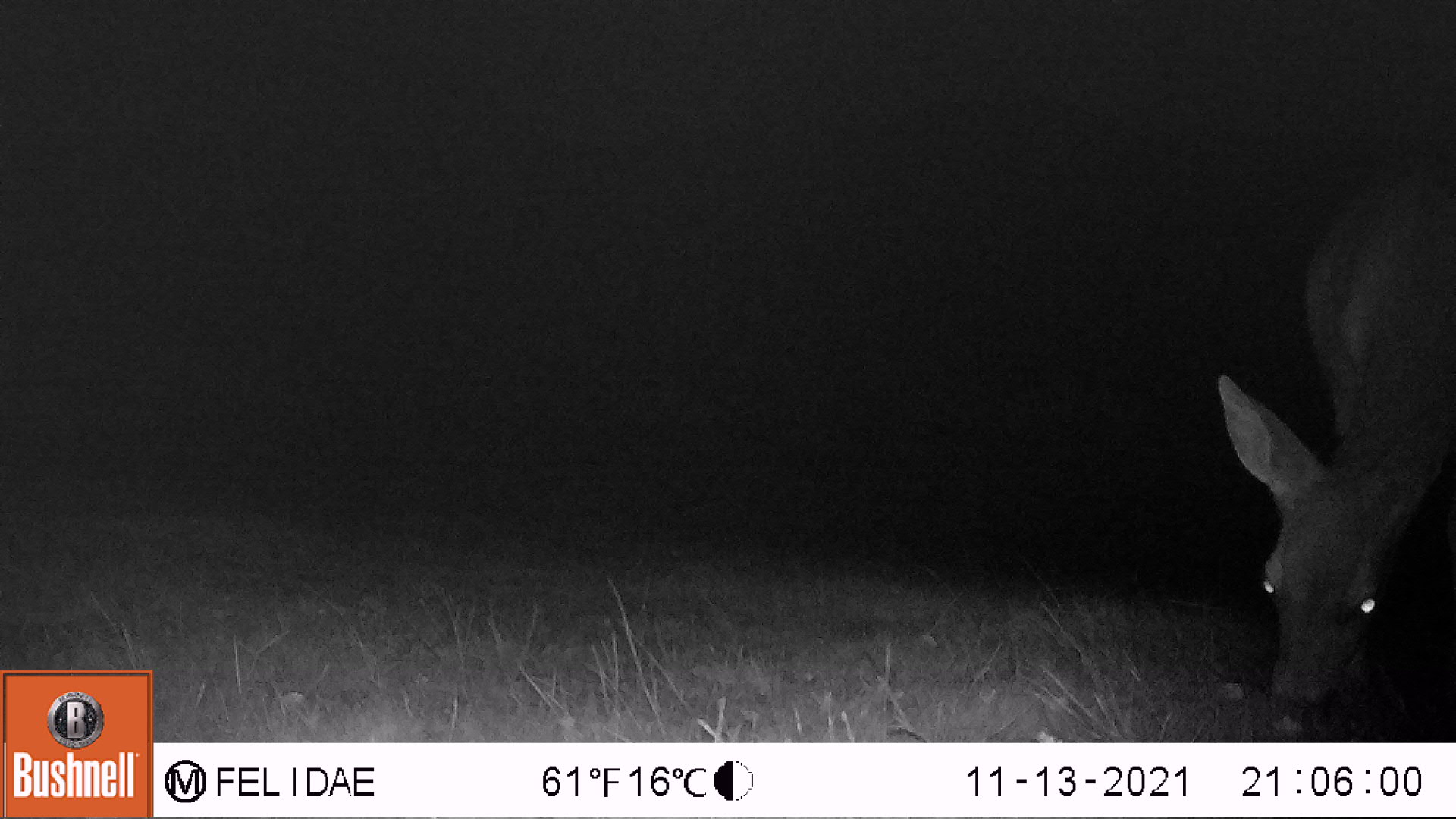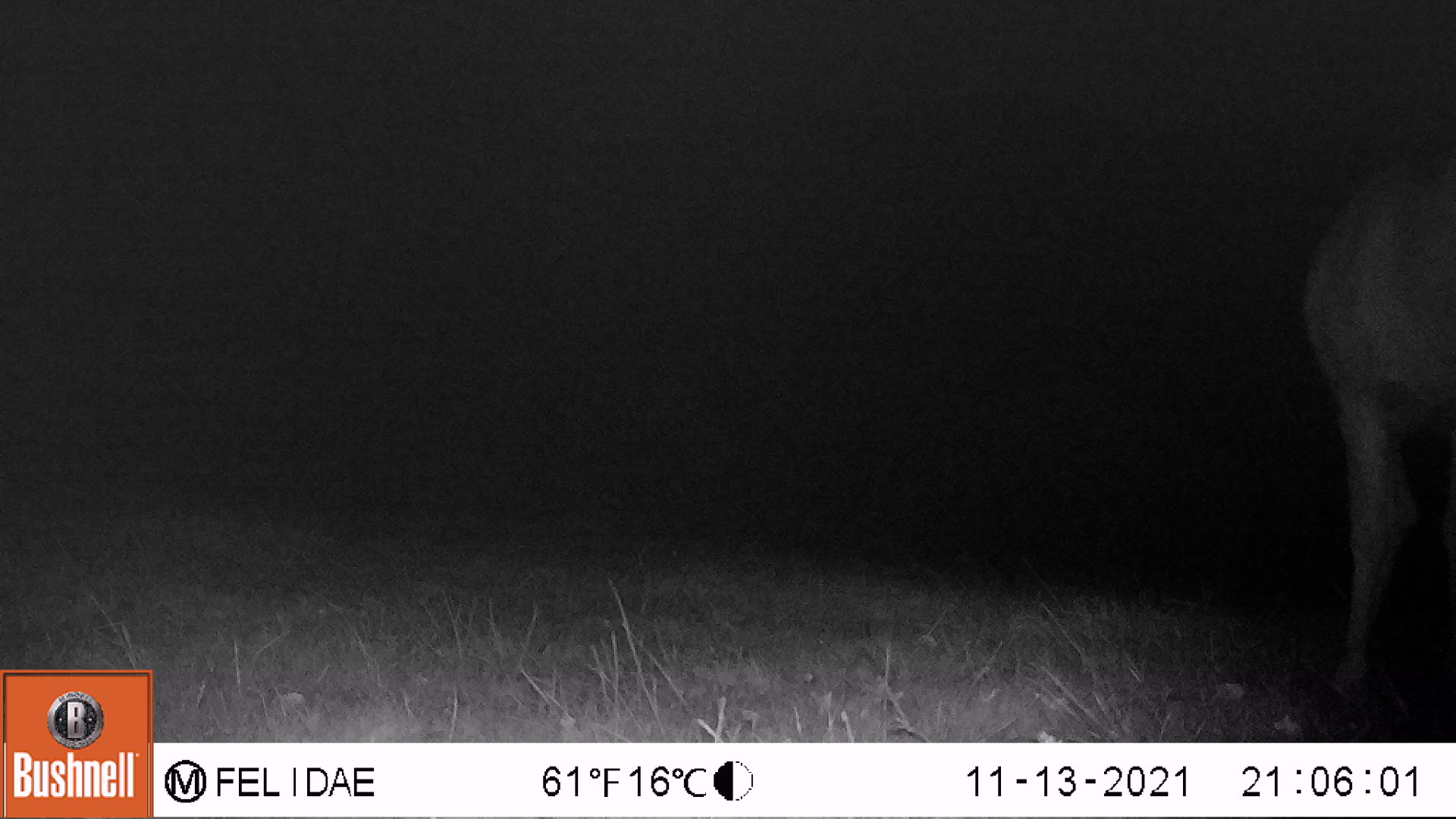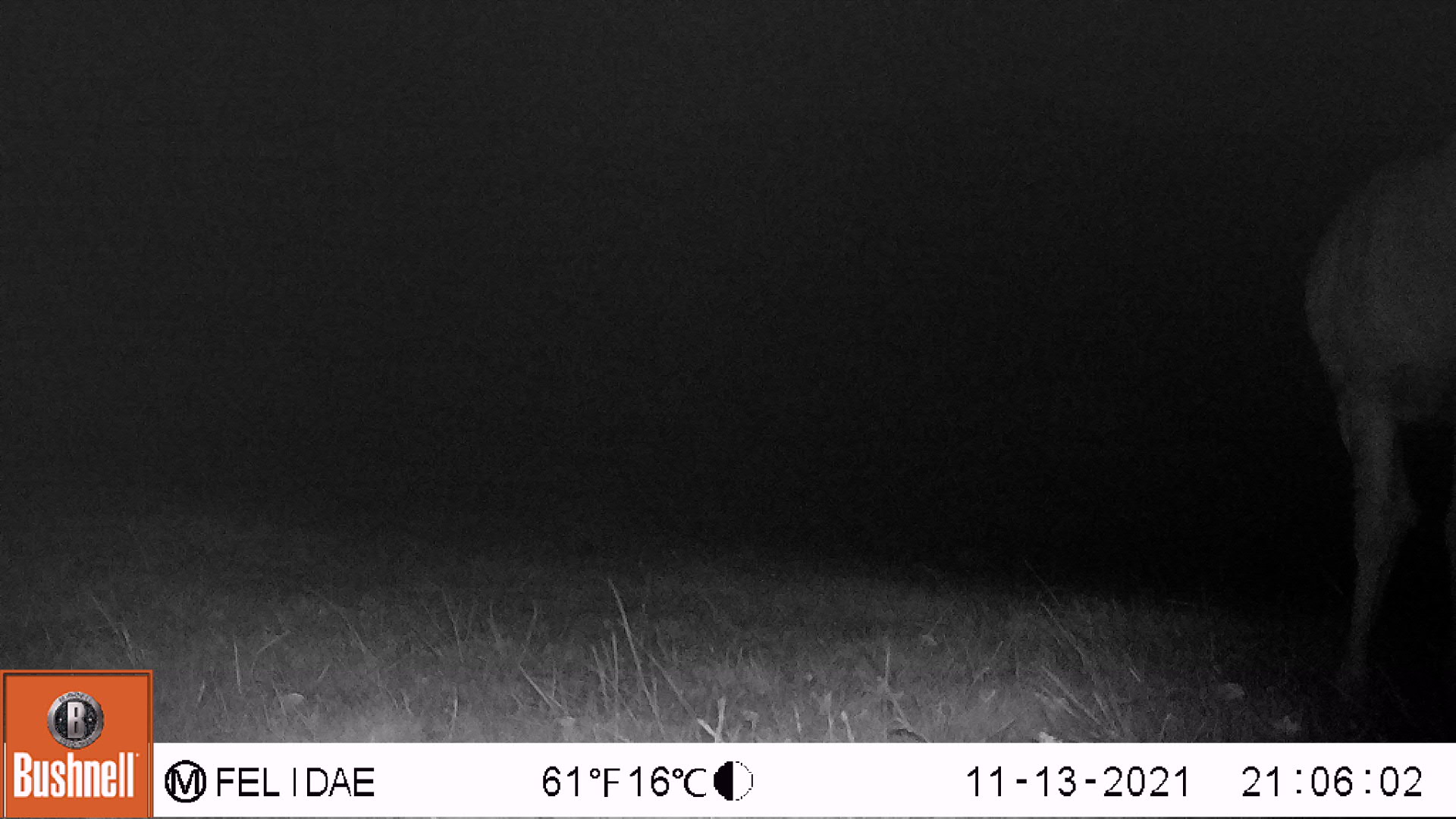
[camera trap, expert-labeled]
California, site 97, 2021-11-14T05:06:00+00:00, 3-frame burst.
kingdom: Animalia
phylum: Chordata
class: Mammalia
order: Artiodactyla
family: Cervidae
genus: Odocoileus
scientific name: Odocoileus hemionus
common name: mule deer